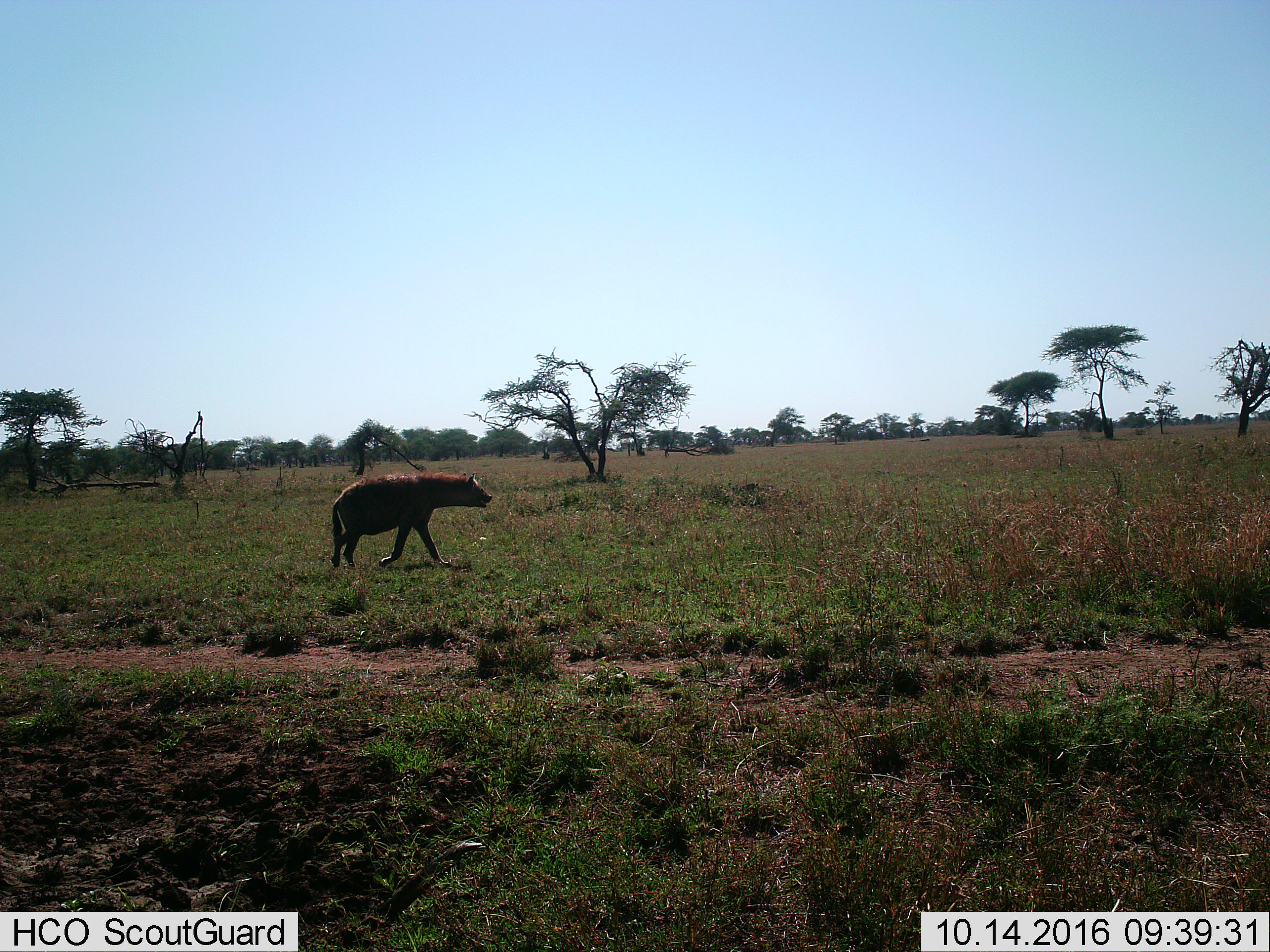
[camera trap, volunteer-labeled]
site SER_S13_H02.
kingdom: Animalia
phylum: Chordata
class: Mammalia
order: Carnivora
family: Hyaenidae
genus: Crocuta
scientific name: Crocuta crocuta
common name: spotted hyena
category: hyenaspotted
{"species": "hyenaspotted (spotted hyena) (Crocuta crocuta)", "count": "1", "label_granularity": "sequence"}